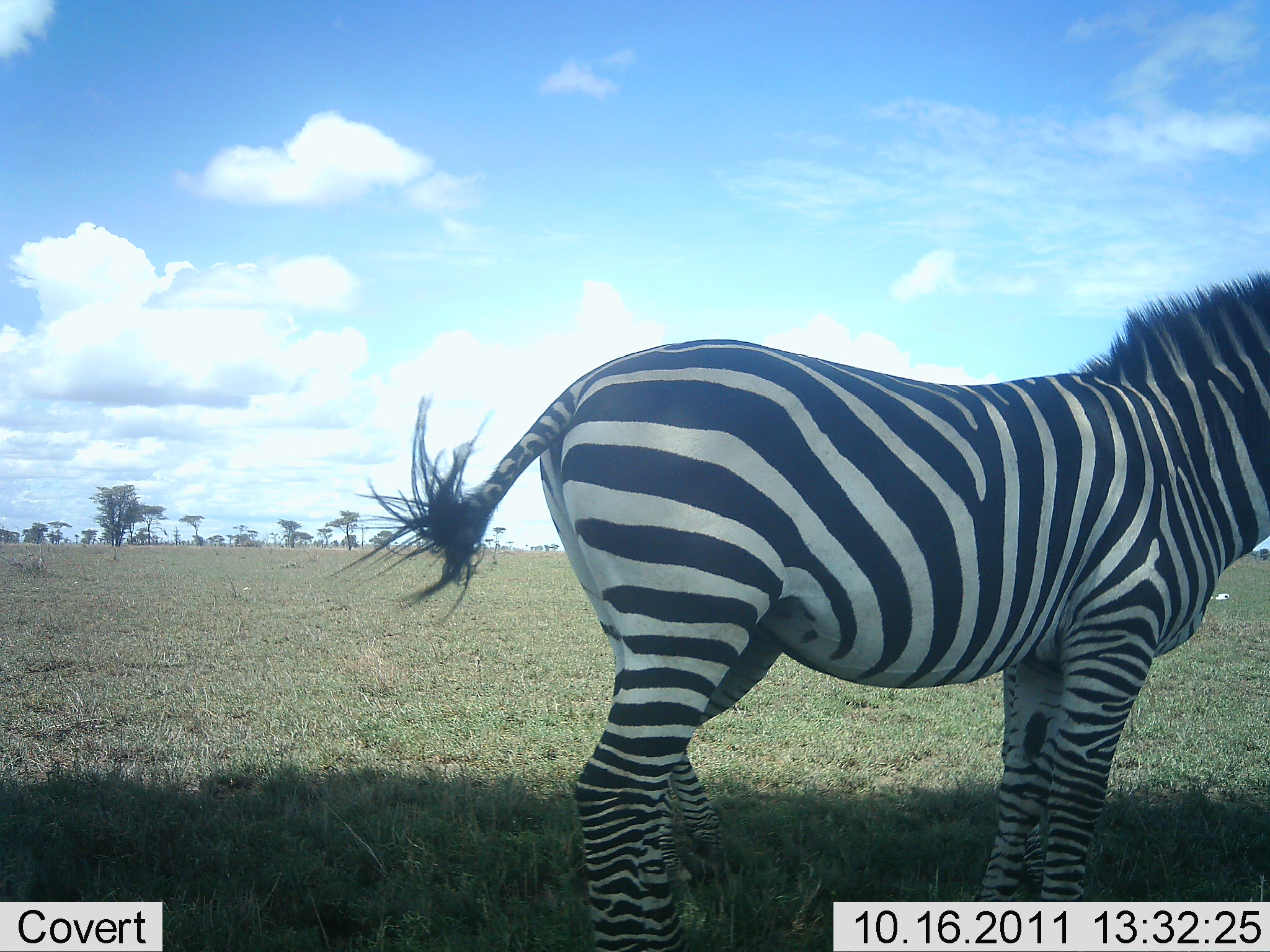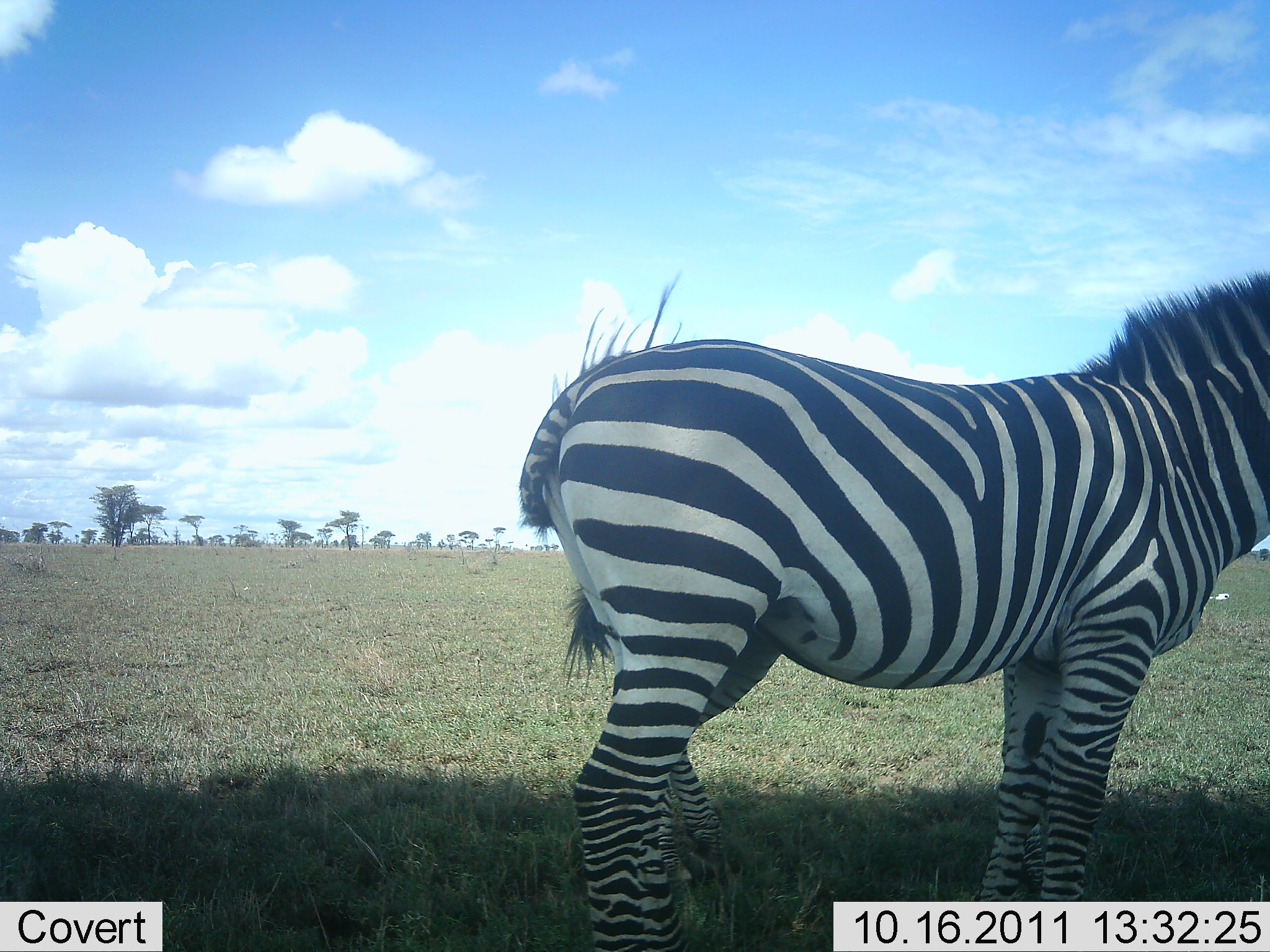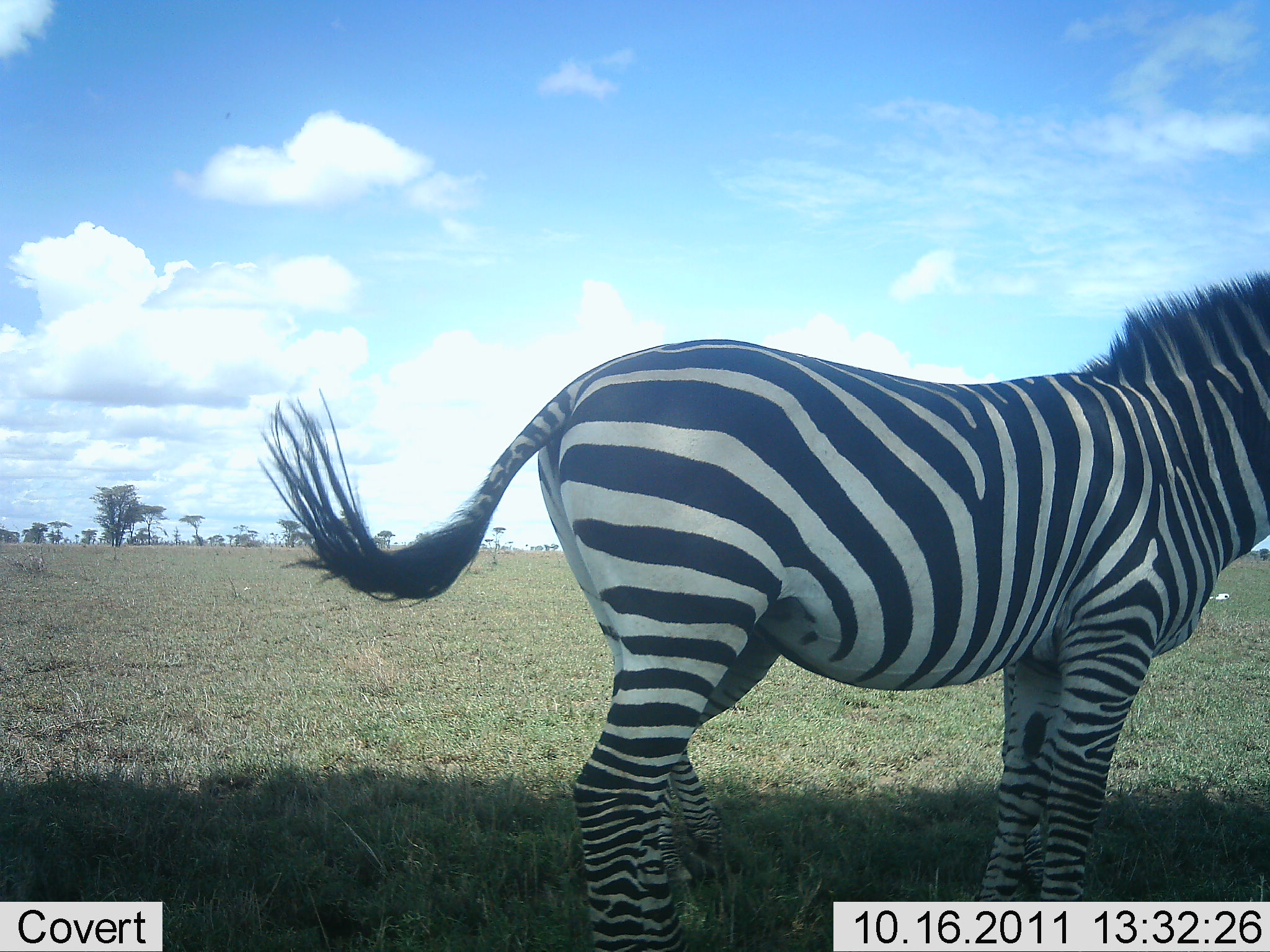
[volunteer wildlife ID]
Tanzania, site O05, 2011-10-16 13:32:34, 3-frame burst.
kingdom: Animalia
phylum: Chordata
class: Mammalia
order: Perissodactyla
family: Equidae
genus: Equus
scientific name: Equus quagga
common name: plains zebra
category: zebra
Zebra (plains zebra) (Equus quagga), count 1. Behavior (volunteer vote fractions): standing 100%, resting 0%, moving 0%, interacting 0%. Young present (vote fraction): 0%. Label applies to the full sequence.